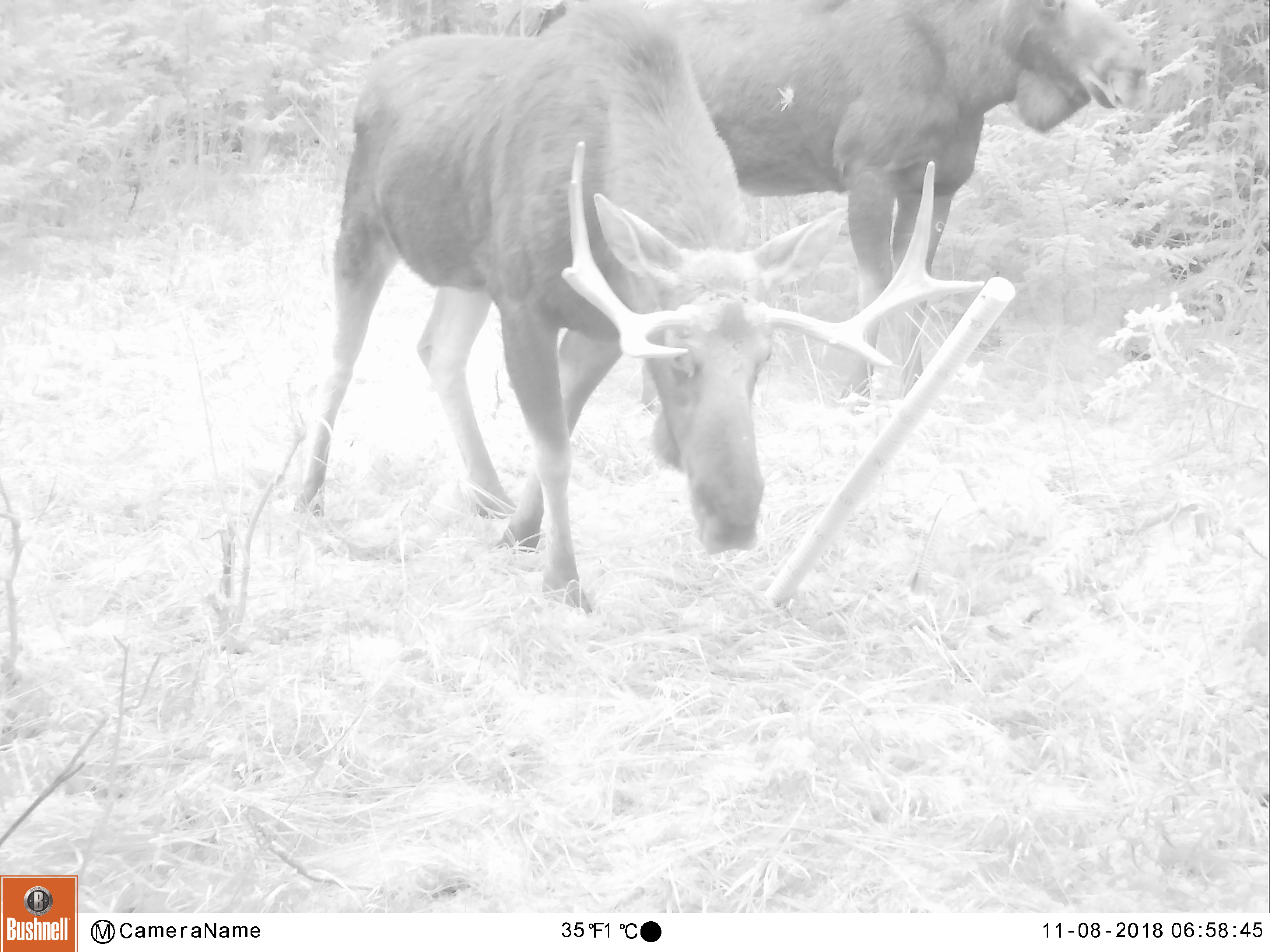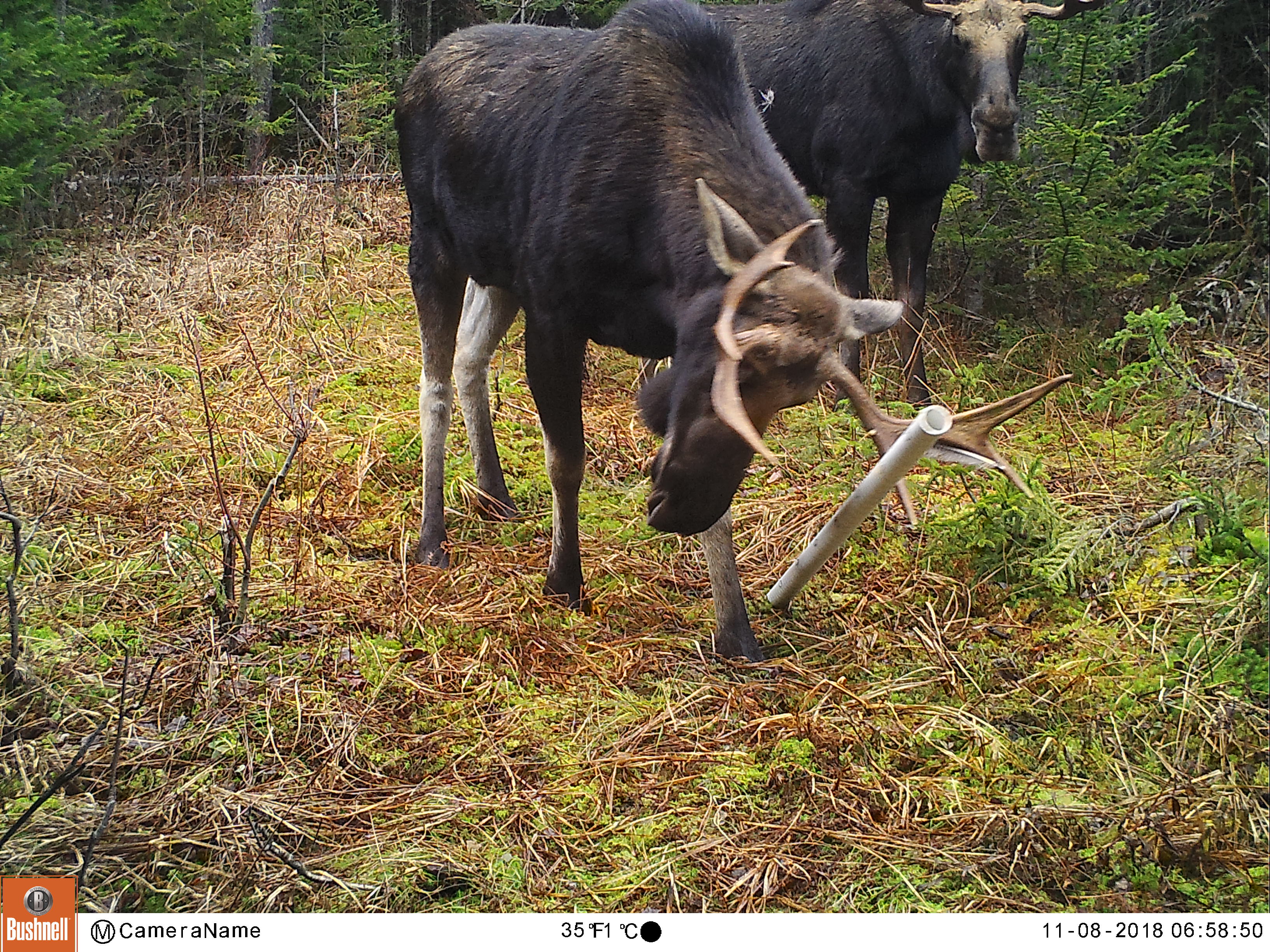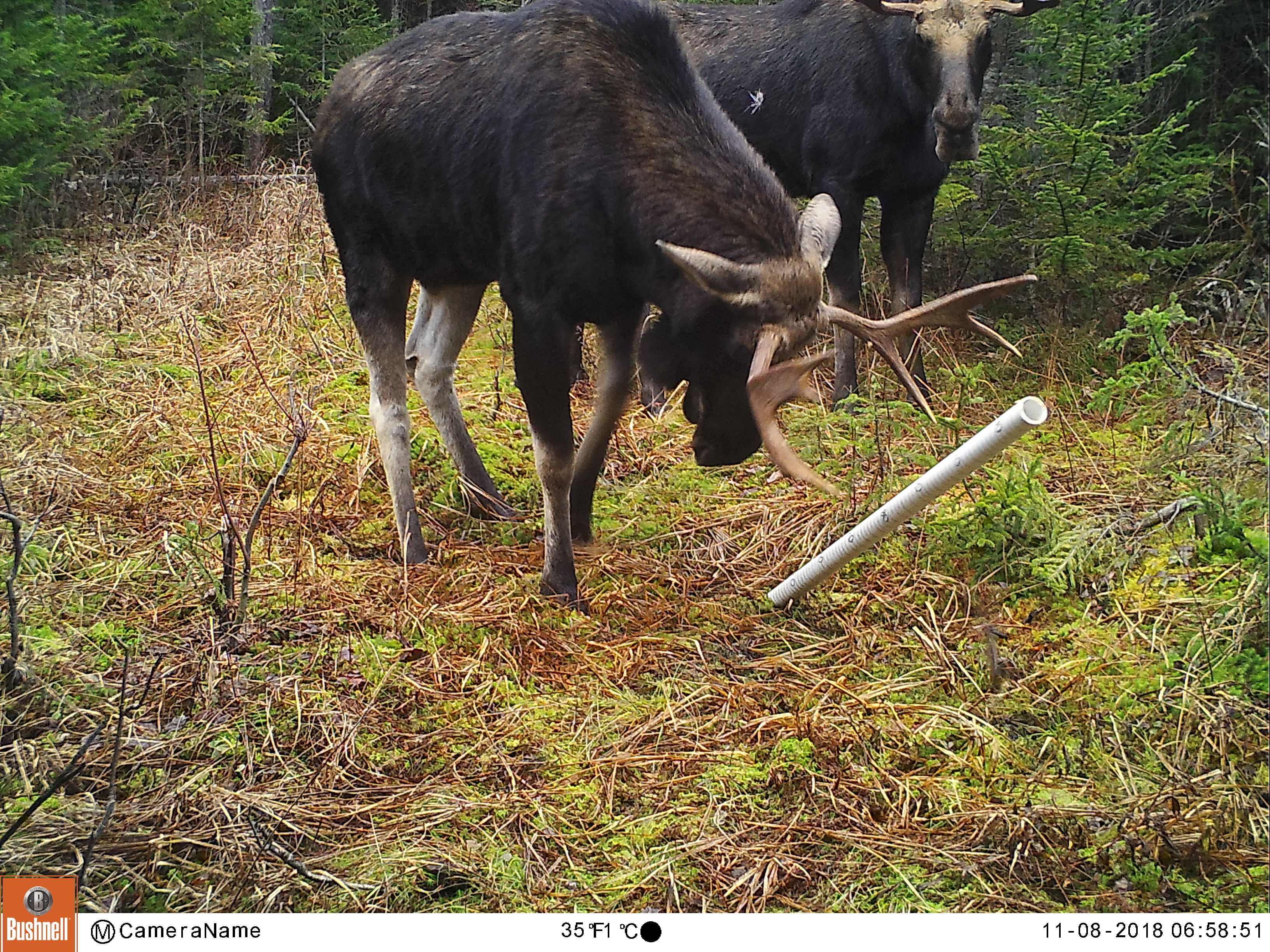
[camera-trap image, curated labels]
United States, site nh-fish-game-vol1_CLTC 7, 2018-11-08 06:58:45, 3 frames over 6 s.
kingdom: Animalia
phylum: Chordata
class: Mammalia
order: Artiodactyla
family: Cervidae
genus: Alces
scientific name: Alces alces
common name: moose